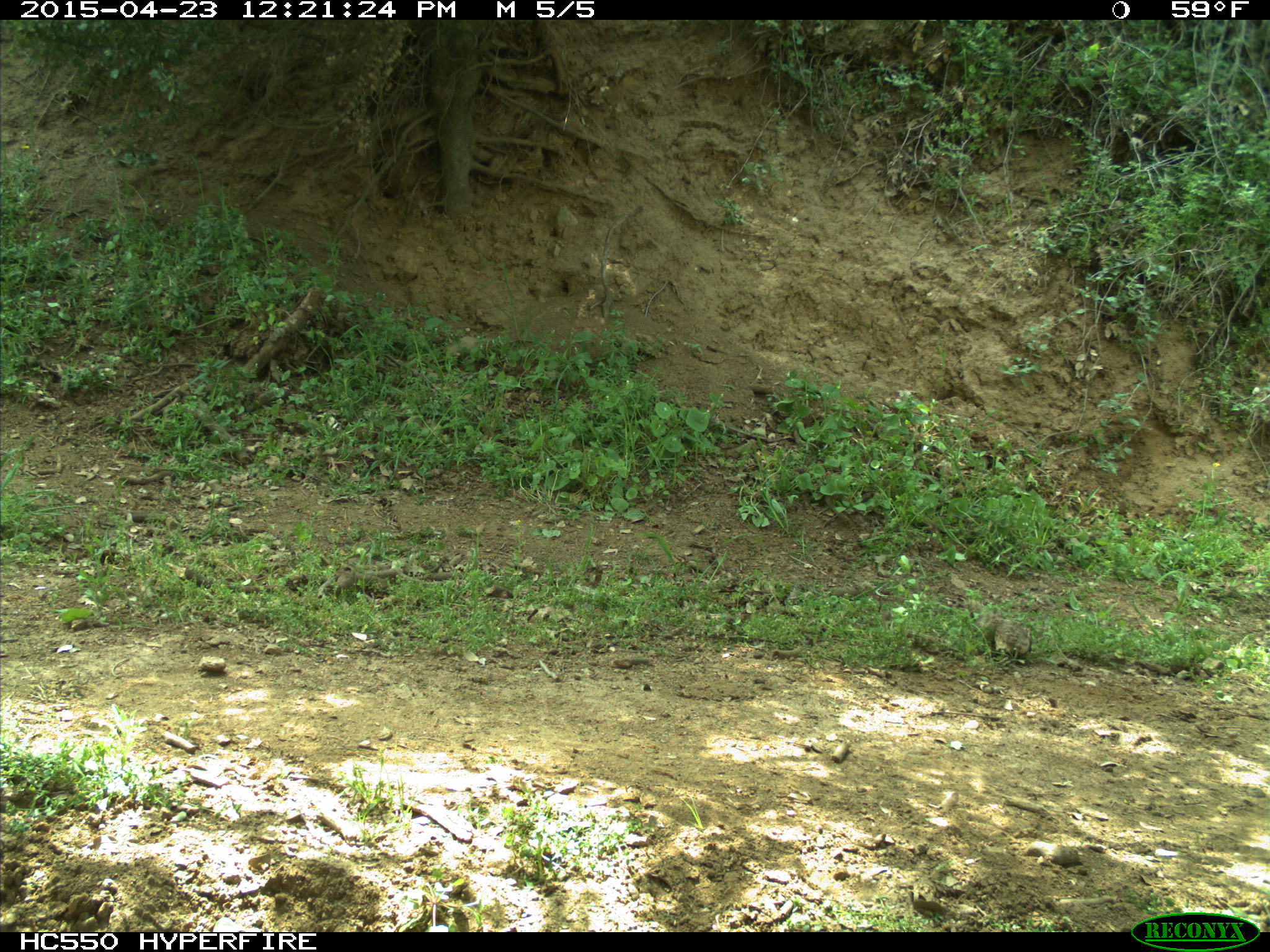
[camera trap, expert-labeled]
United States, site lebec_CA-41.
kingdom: Animalia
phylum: Chordata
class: Mammalia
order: Artiodactyla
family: Bovidae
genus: Bos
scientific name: Bos taurus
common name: domestic cow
Bos taurus (domestic cow).